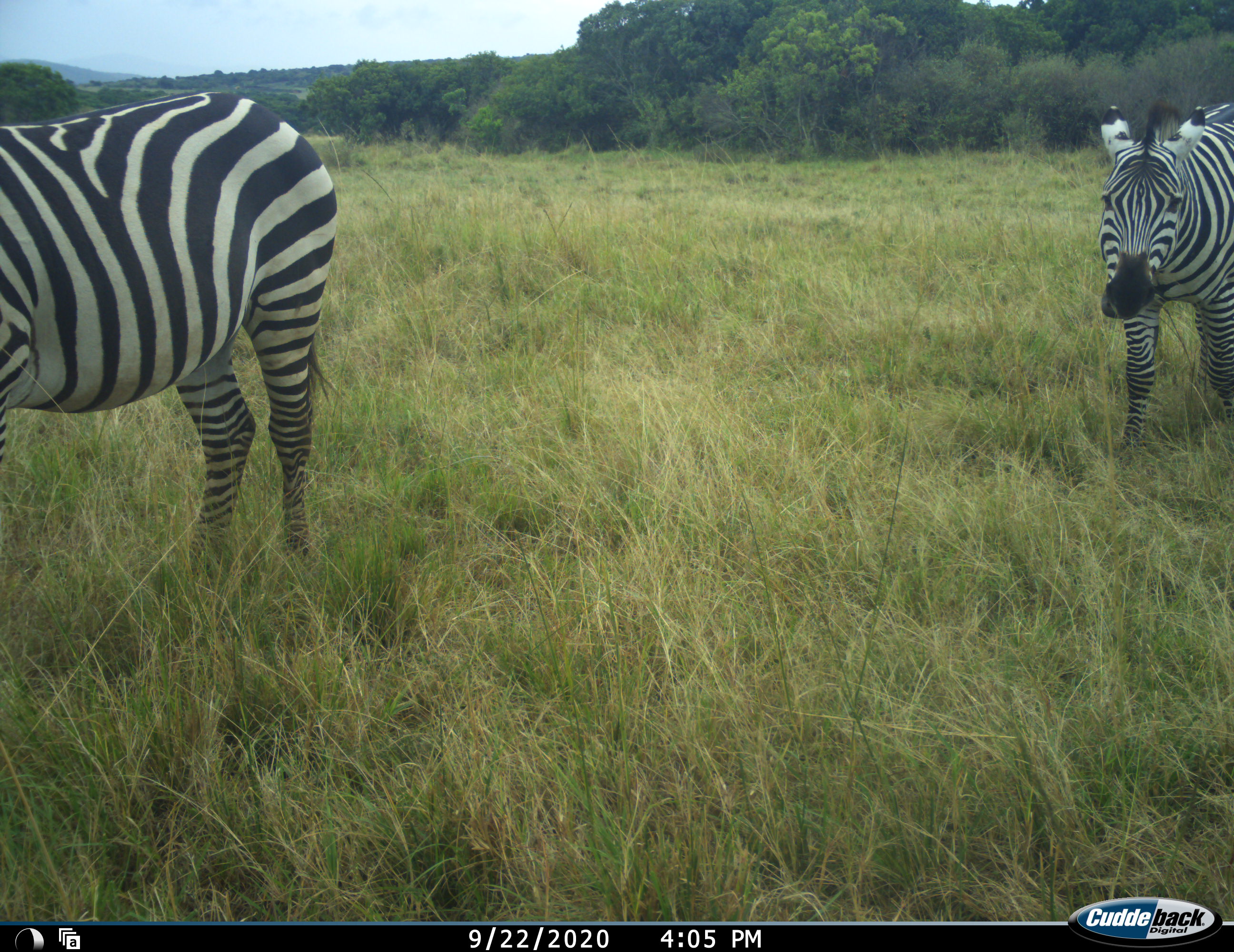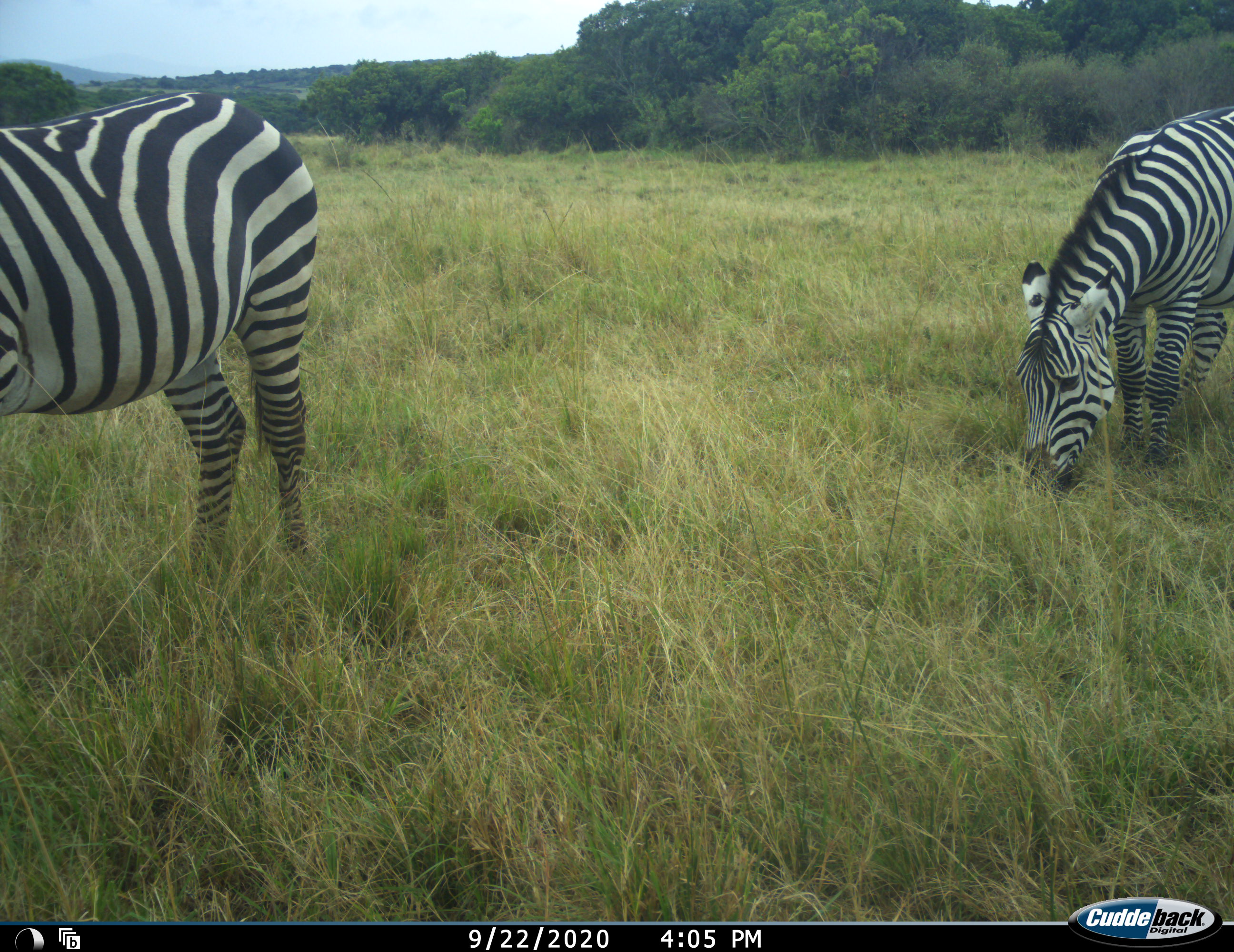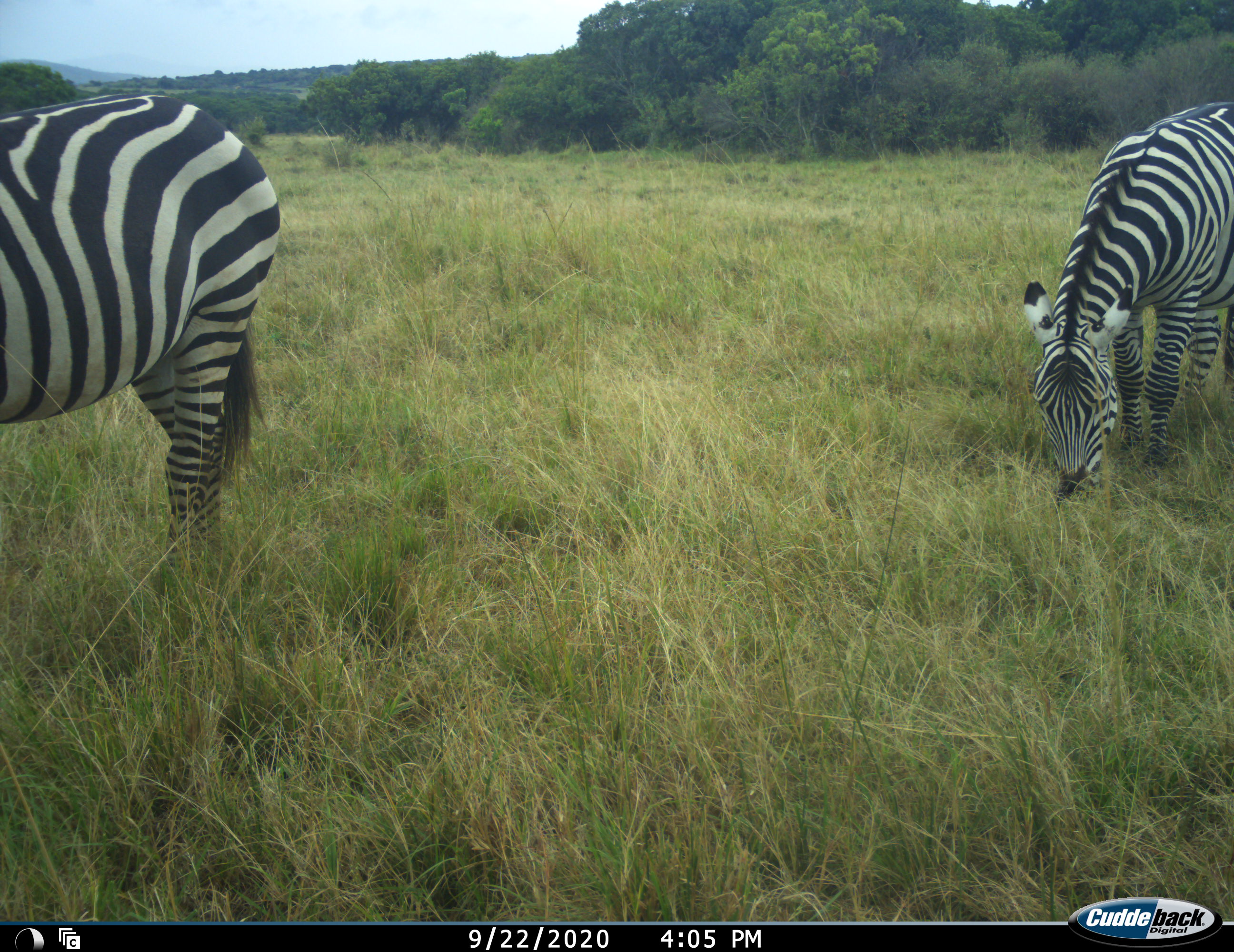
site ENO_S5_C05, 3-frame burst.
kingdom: Animalia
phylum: Chordata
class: Mammalia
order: Perissodactyla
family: Equidae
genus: Equus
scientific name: Equus quagga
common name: plains zebra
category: zebraplains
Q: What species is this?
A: Zebraplains (plains zebra) (Equus quagga).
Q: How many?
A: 2.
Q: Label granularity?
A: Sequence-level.